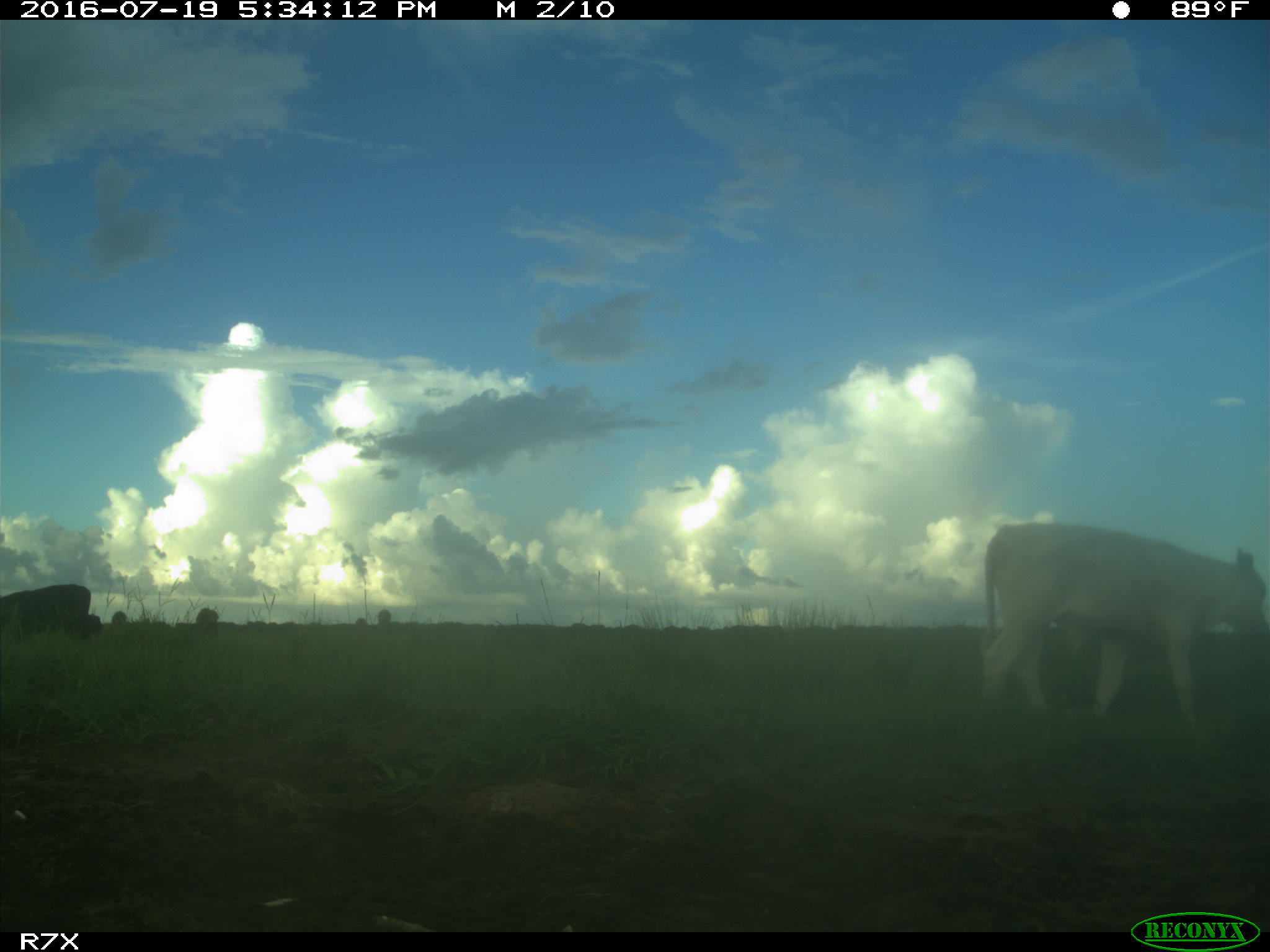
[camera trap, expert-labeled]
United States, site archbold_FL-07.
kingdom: Animalia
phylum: Chordata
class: Mammalia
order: Artiodactyla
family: Bovidae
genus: Bos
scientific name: Bos taurus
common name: domestic cow